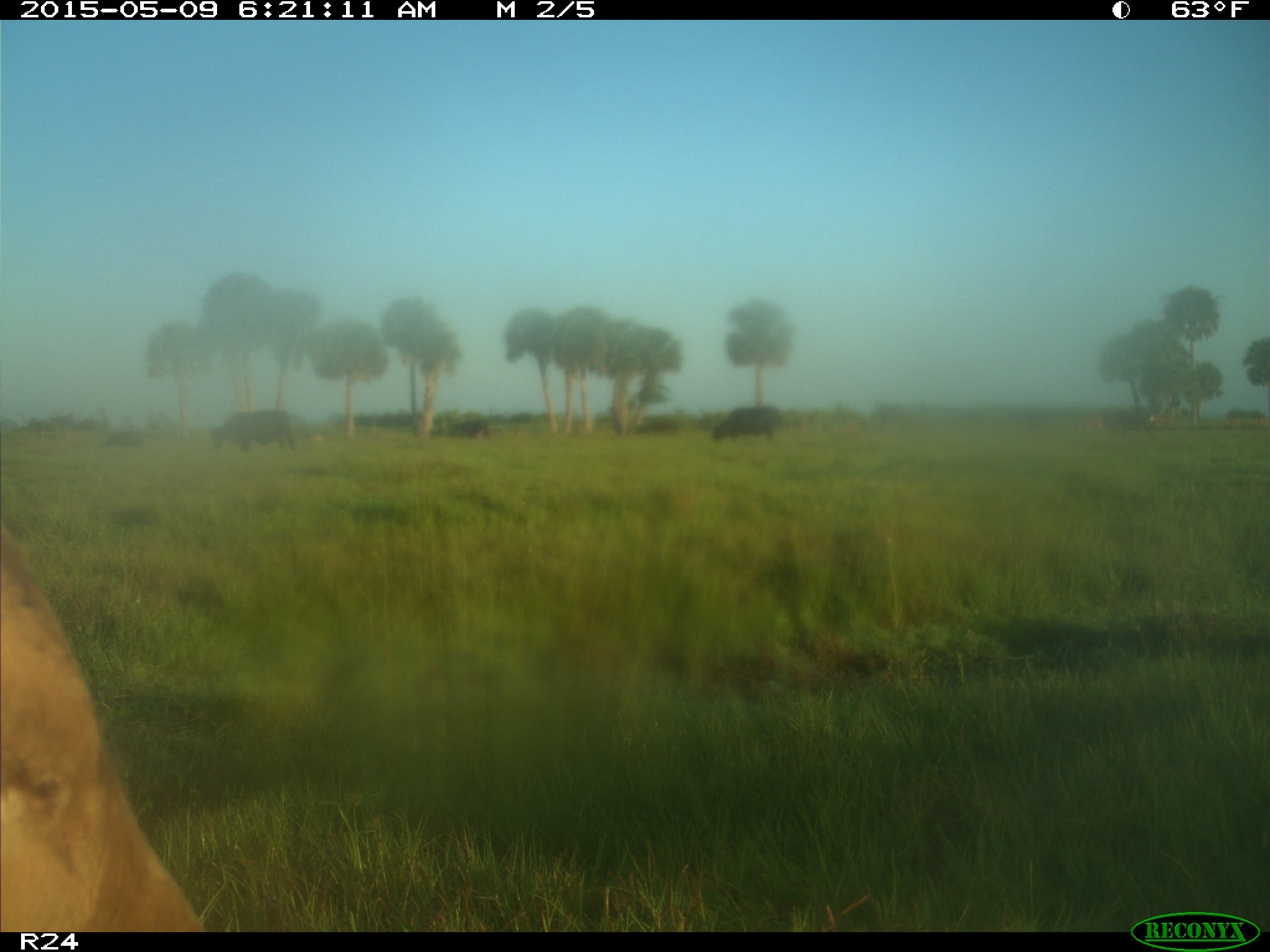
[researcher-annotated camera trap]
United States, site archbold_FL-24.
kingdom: Animalia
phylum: Chordata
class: Mammalia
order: Artiodactyla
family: Bovidae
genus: Bos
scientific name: Bos taurus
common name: domestic cow